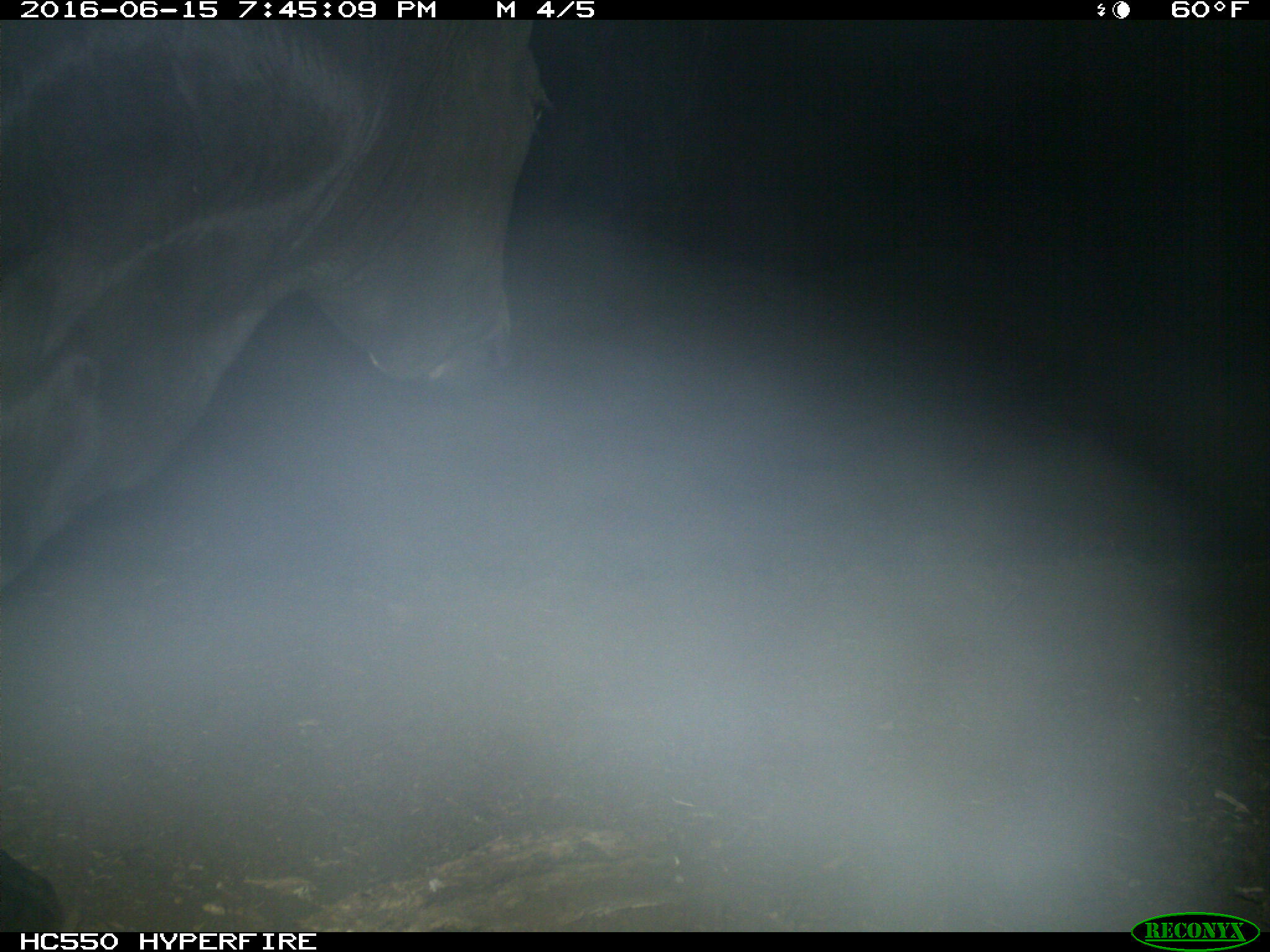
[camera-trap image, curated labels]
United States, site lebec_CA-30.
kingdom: Animalia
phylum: Chordata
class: Mammalia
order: Artiodactyla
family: Bovidae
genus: Bos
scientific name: Bos taurus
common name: domestic cow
Bos taurus (domestic cow).